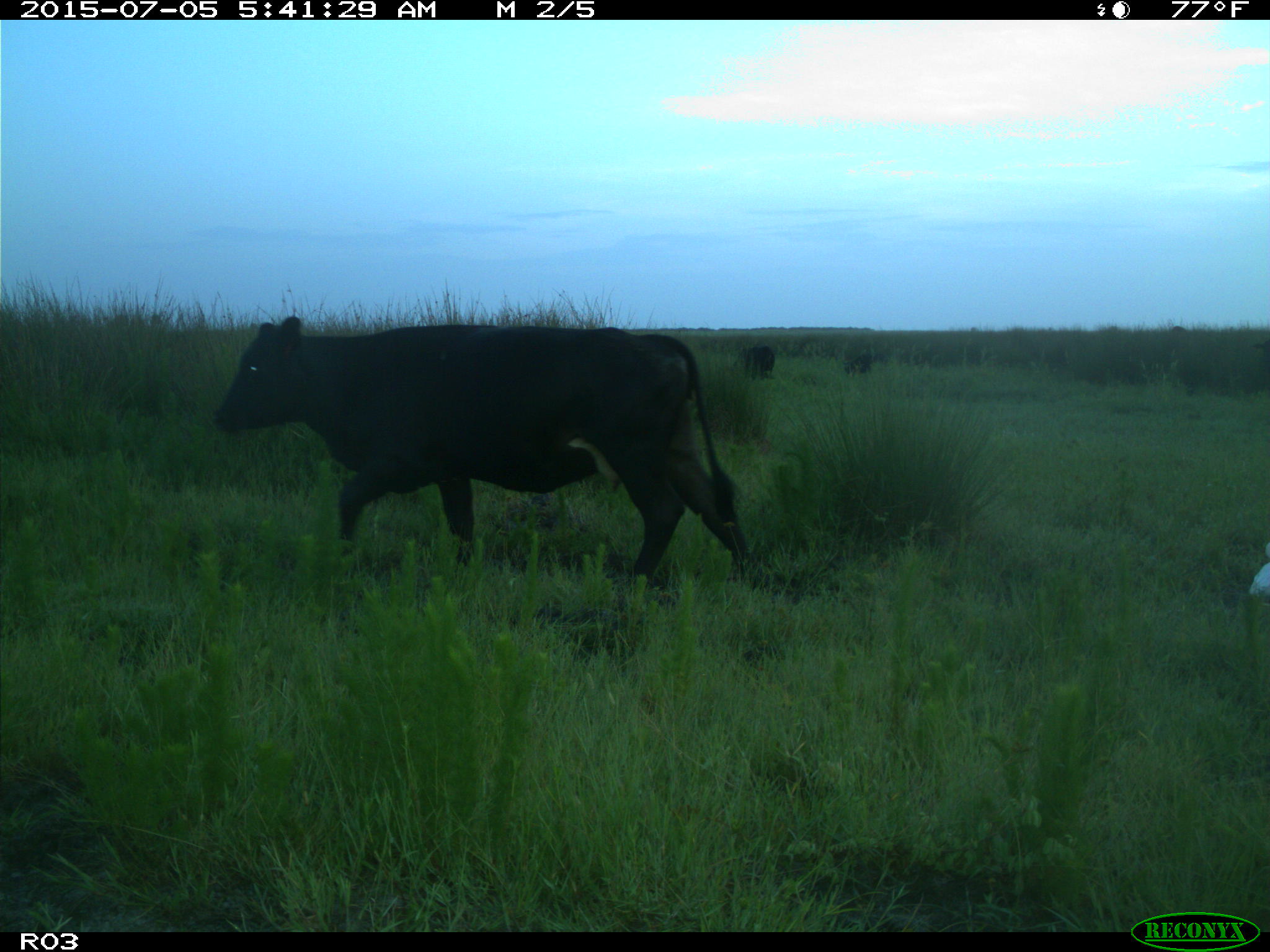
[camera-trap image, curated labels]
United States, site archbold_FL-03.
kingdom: Animalia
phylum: Chordata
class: Mammalia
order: Artiodactyla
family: Bovidae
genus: Bos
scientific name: Bos taurus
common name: domestic cow